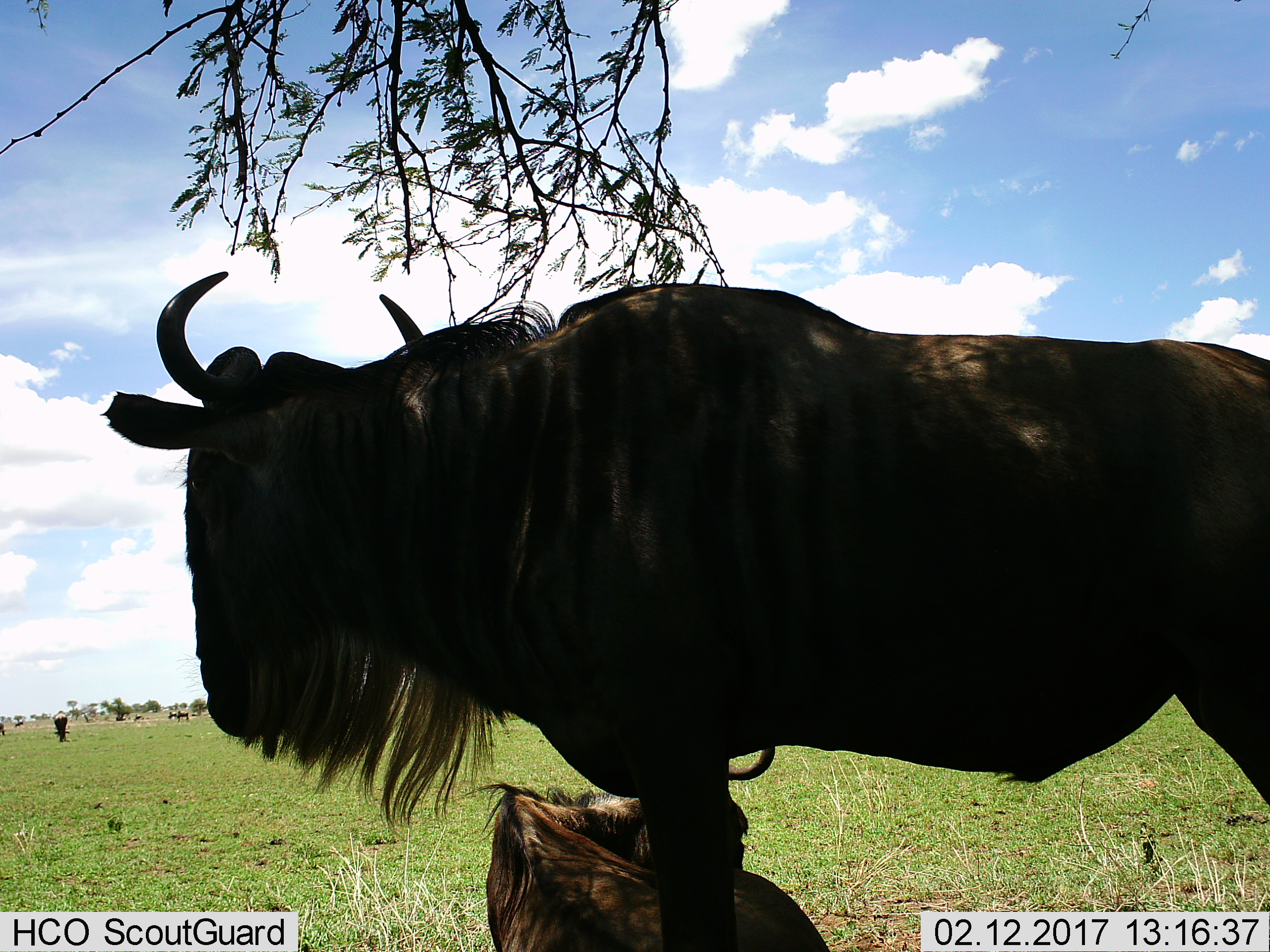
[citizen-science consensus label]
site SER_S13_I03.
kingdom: Animalia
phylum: Chordata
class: Mammalia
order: Artiodactyla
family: Bovidae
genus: Connochaetes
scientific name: Connochaetes taurinus taurinus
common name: blue wildebeest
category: wildebeestblue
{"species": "wildebeestblue (blue wildebeest) (Connochaetes taurinus taurinus)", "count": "9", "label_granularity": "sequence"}